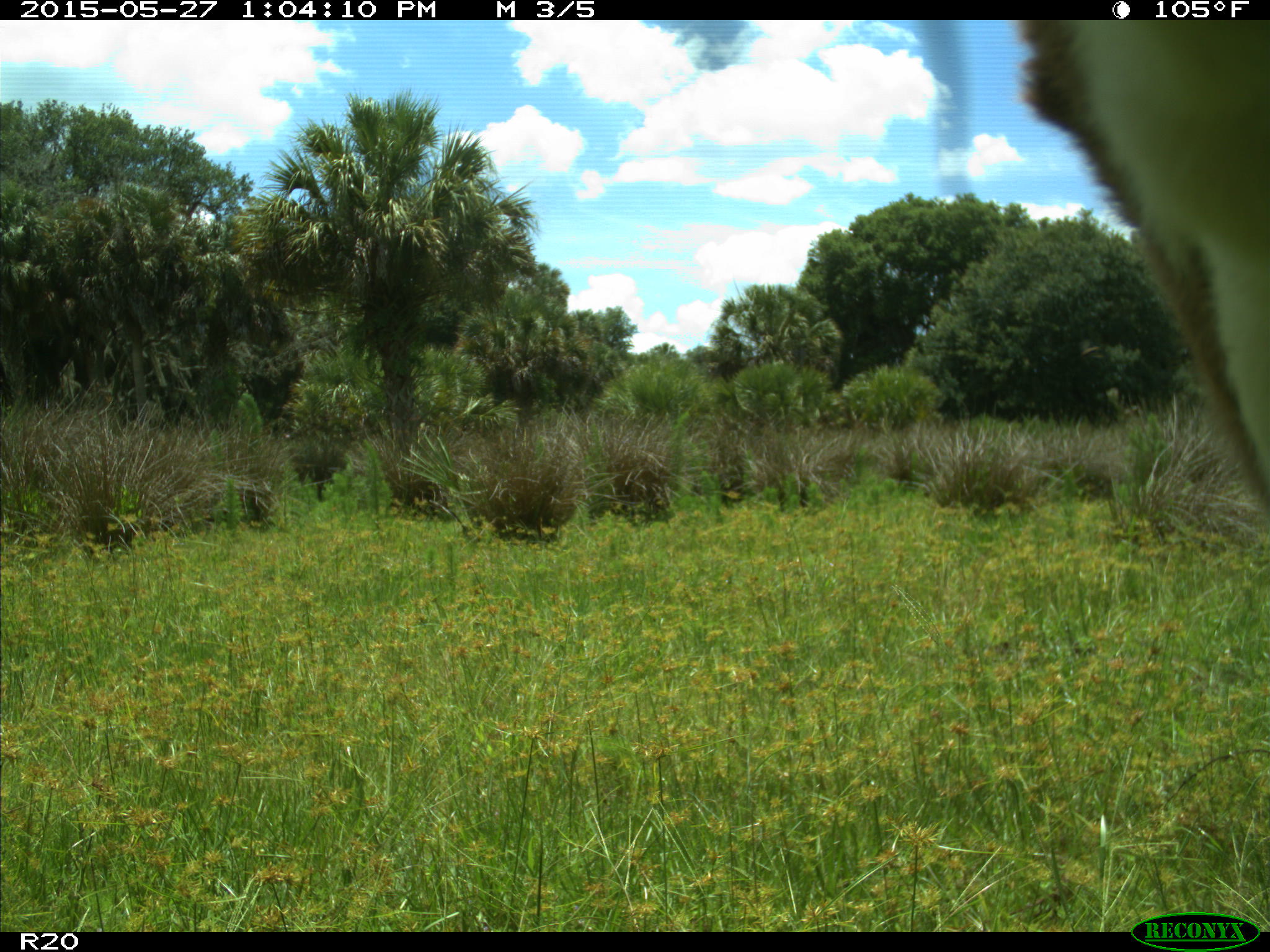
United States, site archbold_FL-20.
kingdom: Animalia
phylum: Chordata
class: Mammalia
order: Artiodactyla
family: Bovidae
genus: Bos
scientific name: Bos taurus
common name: domestic cow